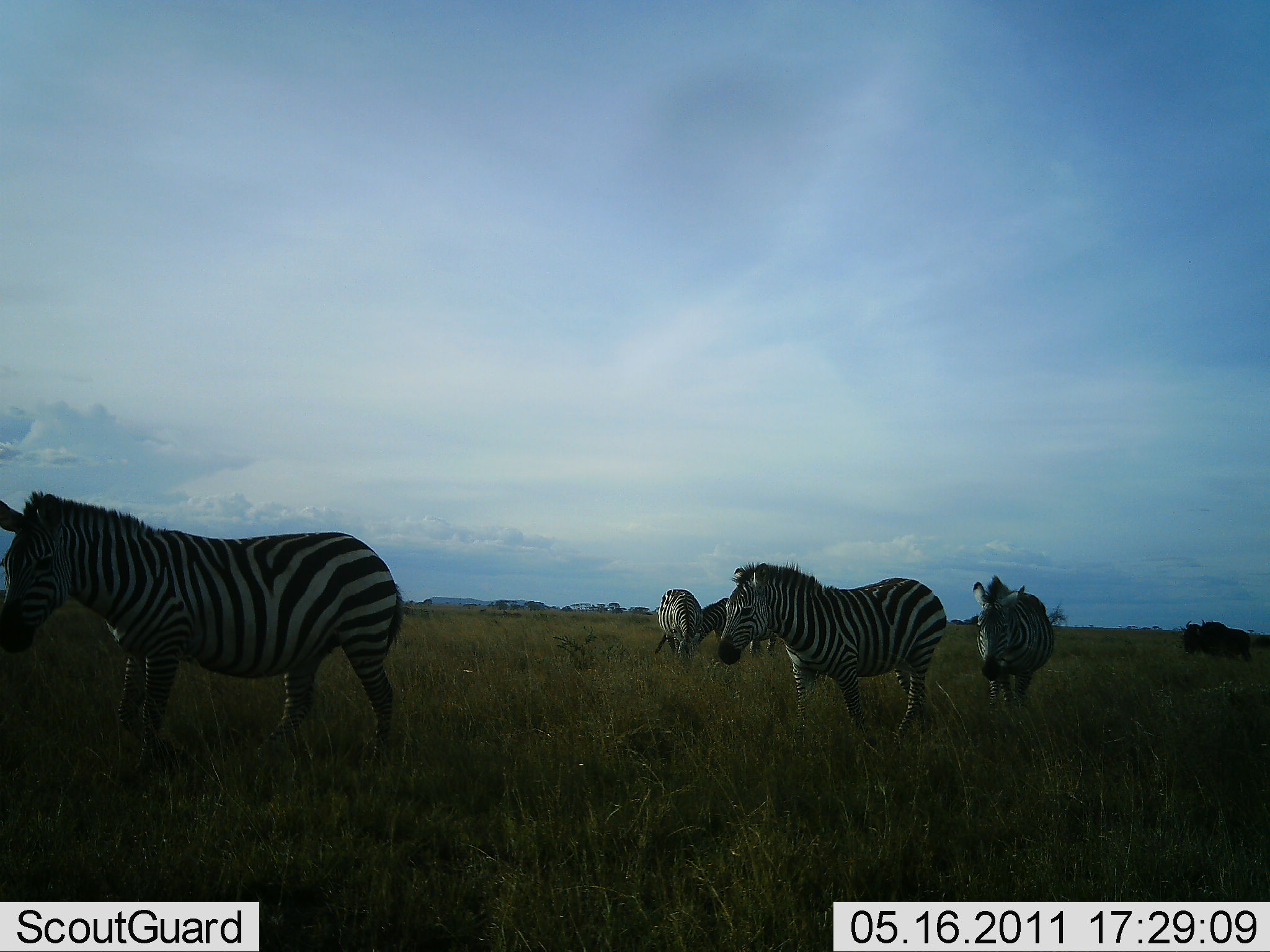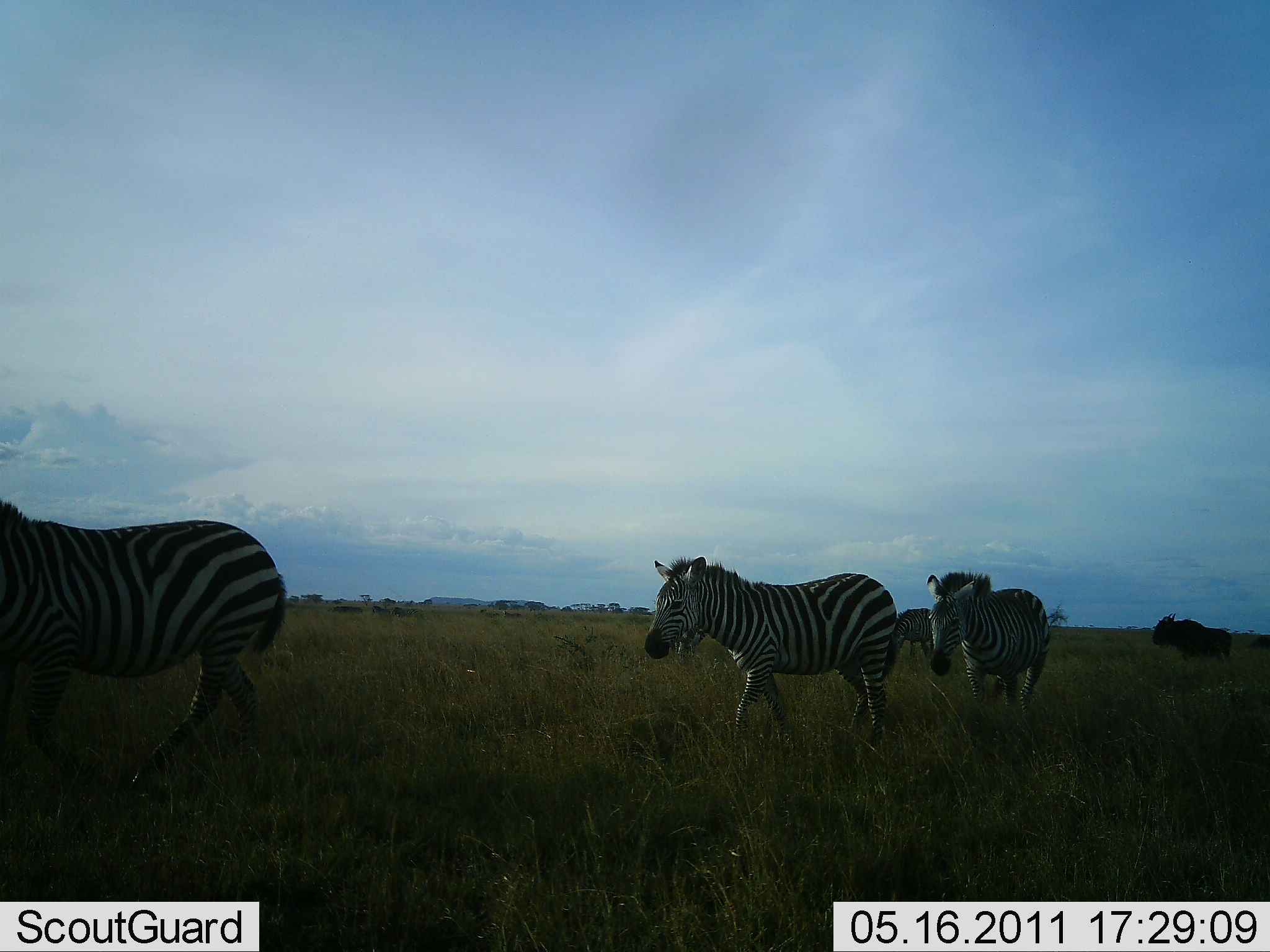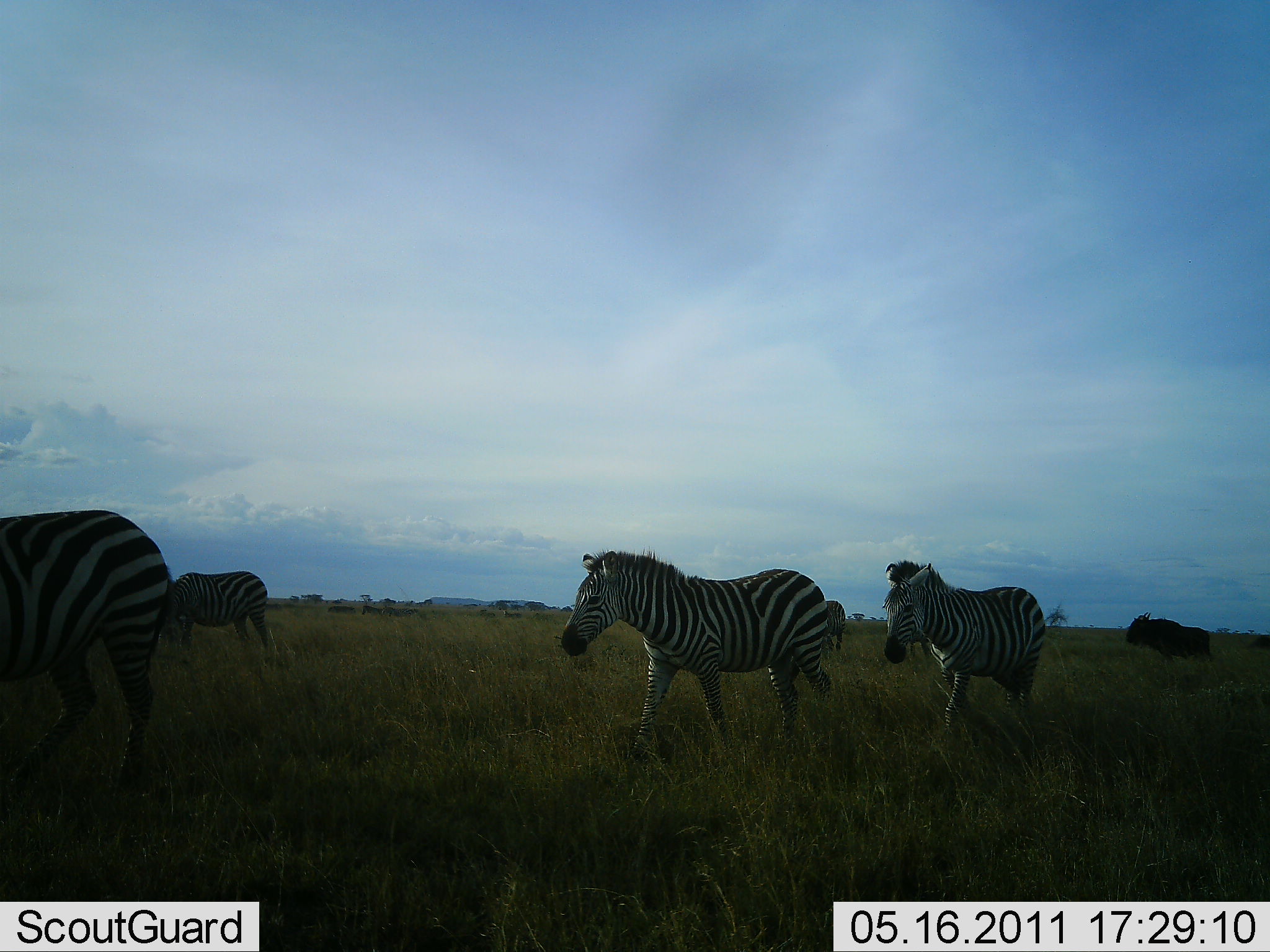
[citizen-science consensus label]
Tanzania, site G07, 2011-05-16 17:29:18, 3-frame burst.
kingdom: Animalia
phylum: Chordata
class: Mammalia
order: Artiodactyla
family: Bovidae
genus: Connochaetes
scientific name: Connochaetes taurinus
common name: blue wildebeest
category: wildebeest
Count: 1.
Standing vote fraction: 33%.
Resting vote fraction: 0%.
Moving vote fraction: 67%.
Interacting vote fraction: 0%.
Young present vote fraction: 0%.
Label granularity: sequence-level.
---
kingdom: Animalia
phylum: Chordata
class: Mammalia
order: Perissodactyla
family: Equidae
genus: Equus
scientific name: Equus quagga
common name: plains zebra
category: zebra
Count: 5.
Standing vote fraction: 15%.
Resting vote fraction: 0%.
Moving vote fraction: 95%.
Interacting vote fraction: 0%.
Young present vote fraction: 0%.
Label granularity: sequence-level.